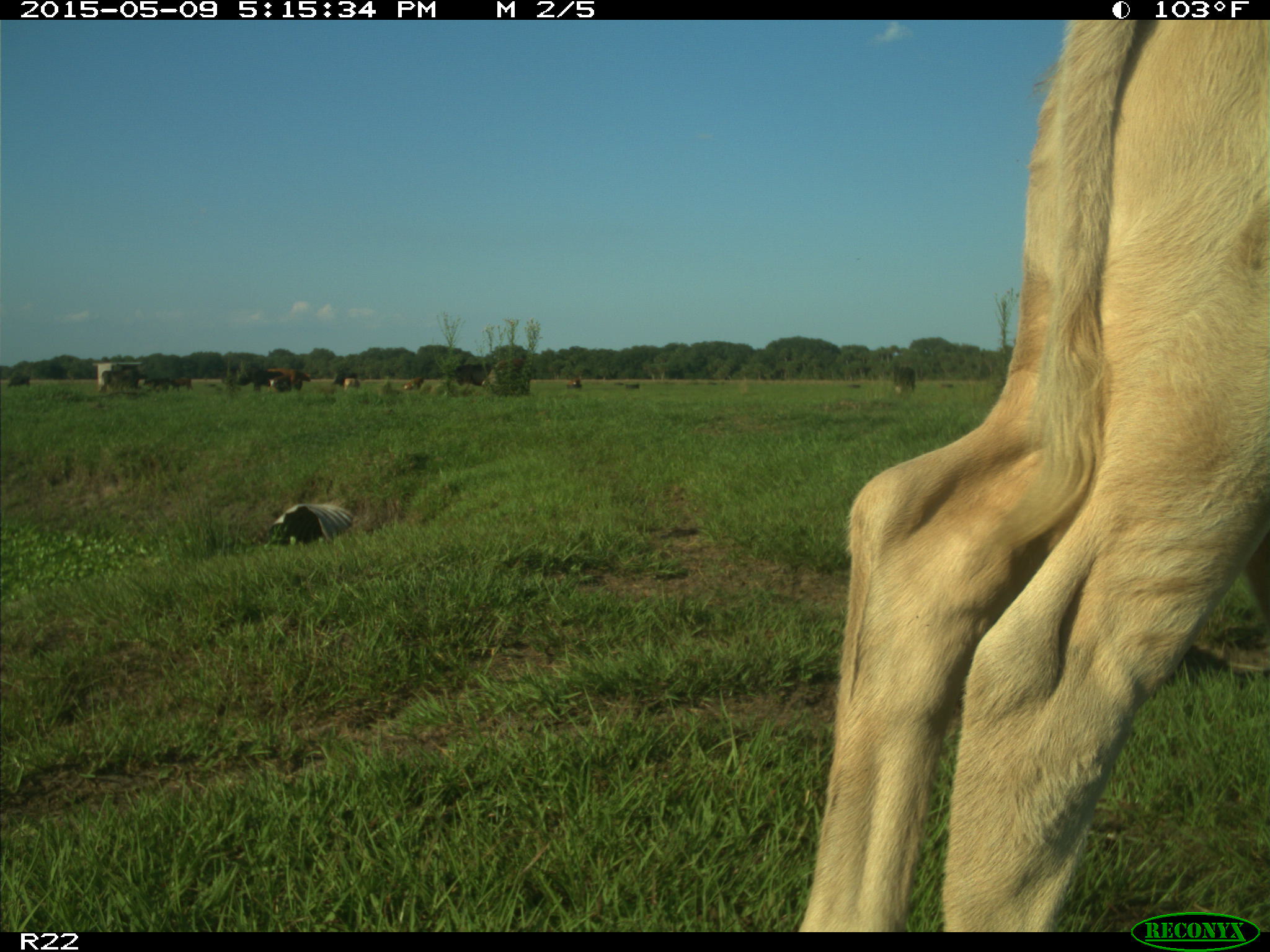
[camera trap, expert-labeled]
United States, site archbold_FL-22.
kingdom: Animalia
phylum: Chordata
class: Mammalia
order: Artiodactyla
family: Bovidae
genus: Bos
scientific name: Bos taurus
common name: domestic cow